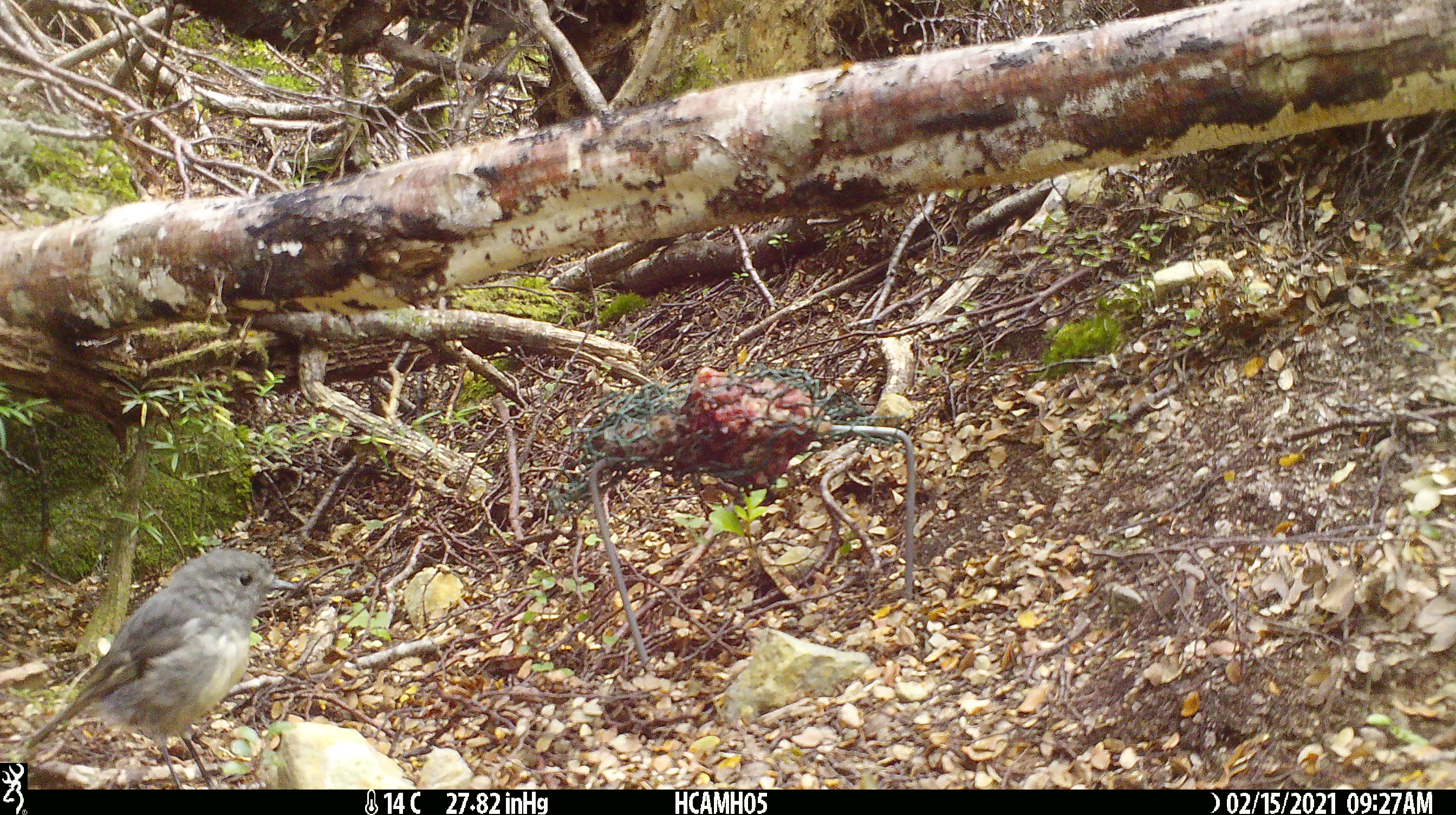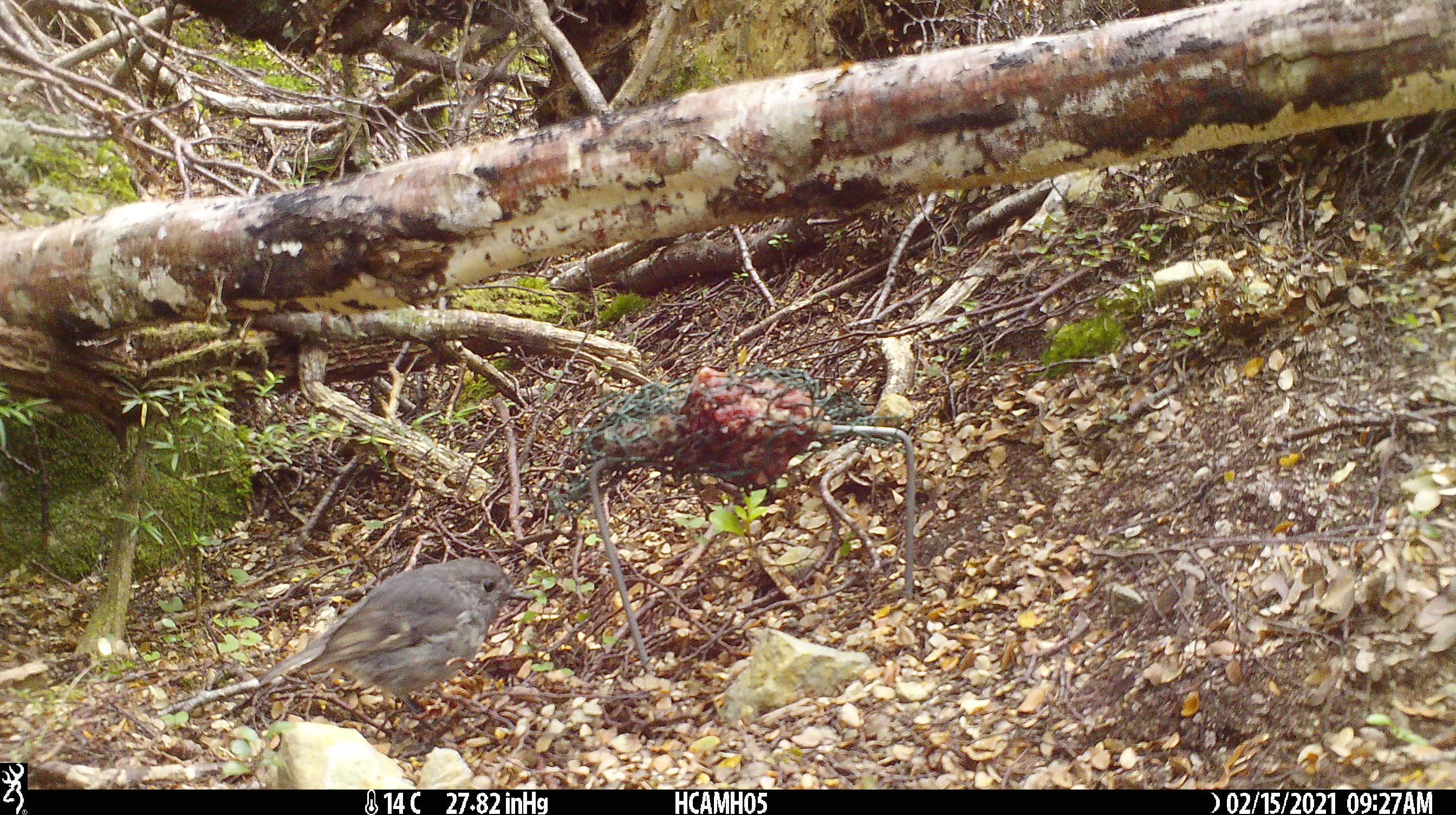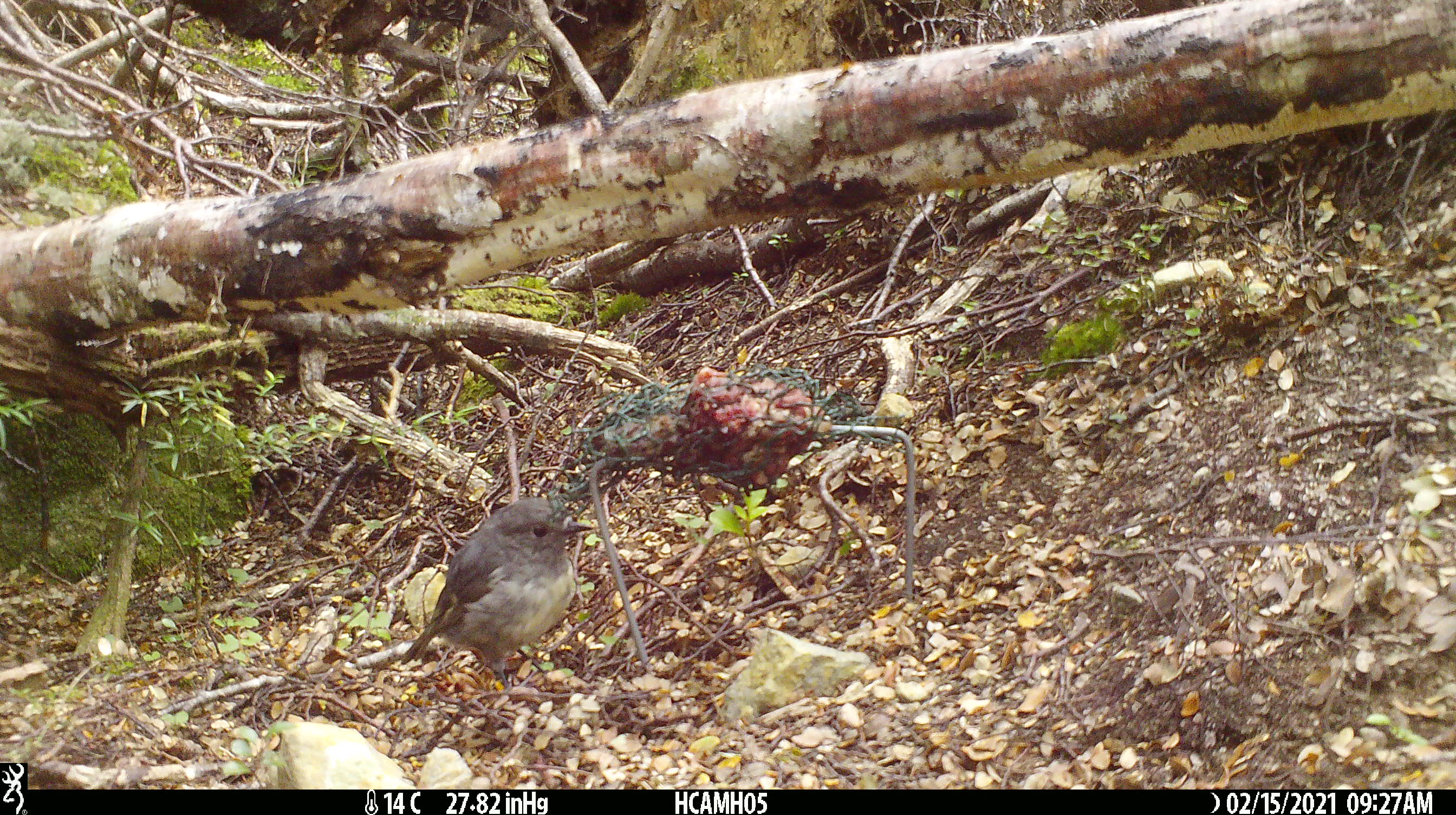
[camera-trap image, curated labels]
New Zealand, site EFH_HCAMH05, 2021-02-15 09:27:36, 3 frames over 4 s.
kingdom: Animalia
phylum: Chordata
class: Aves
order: Passeriformes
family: Petroicidae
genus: Petroica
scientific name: Petroica australis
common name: new zealand robin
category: robin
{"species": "robin (new zealand robin) (Petroica australis)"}